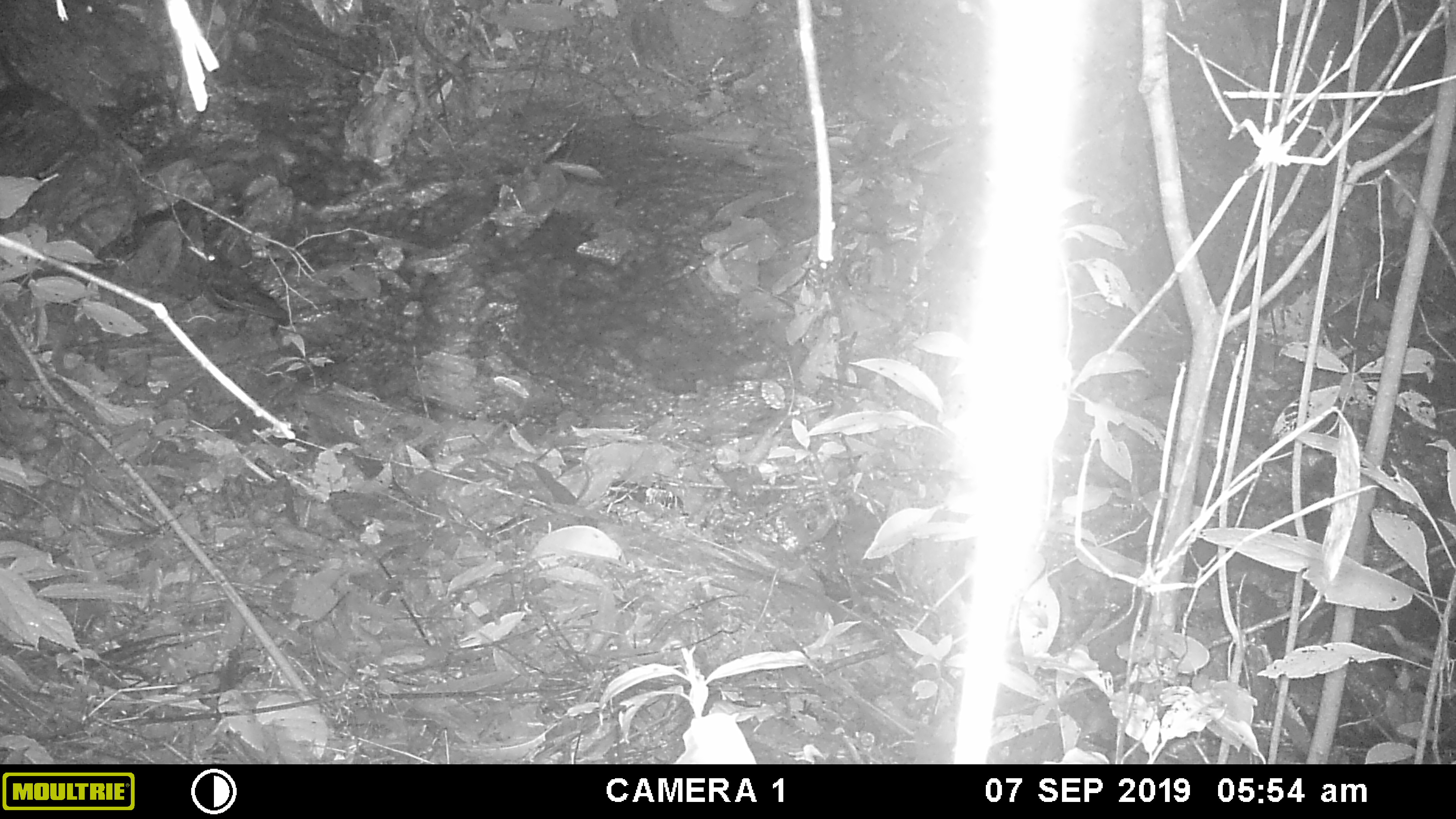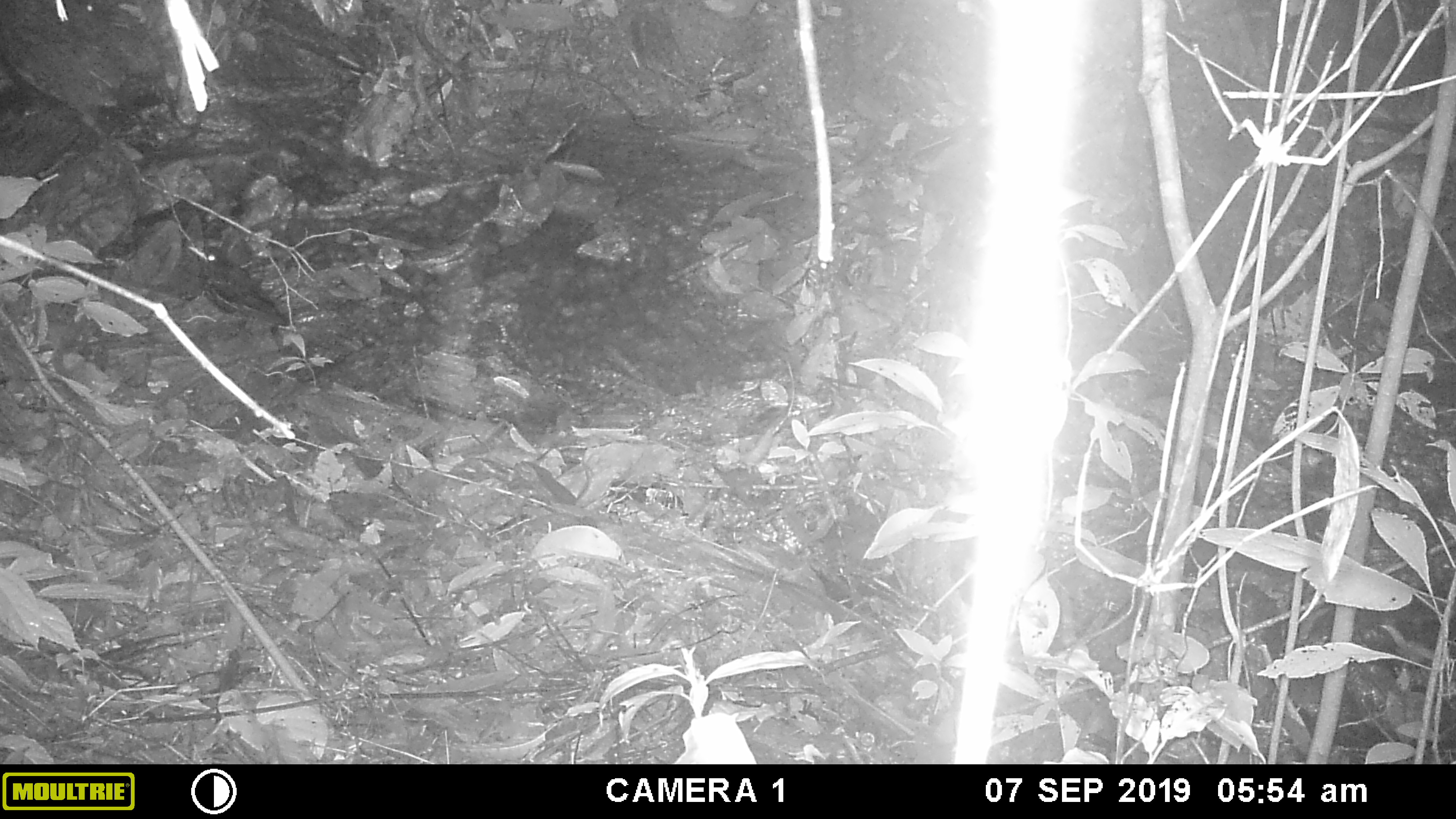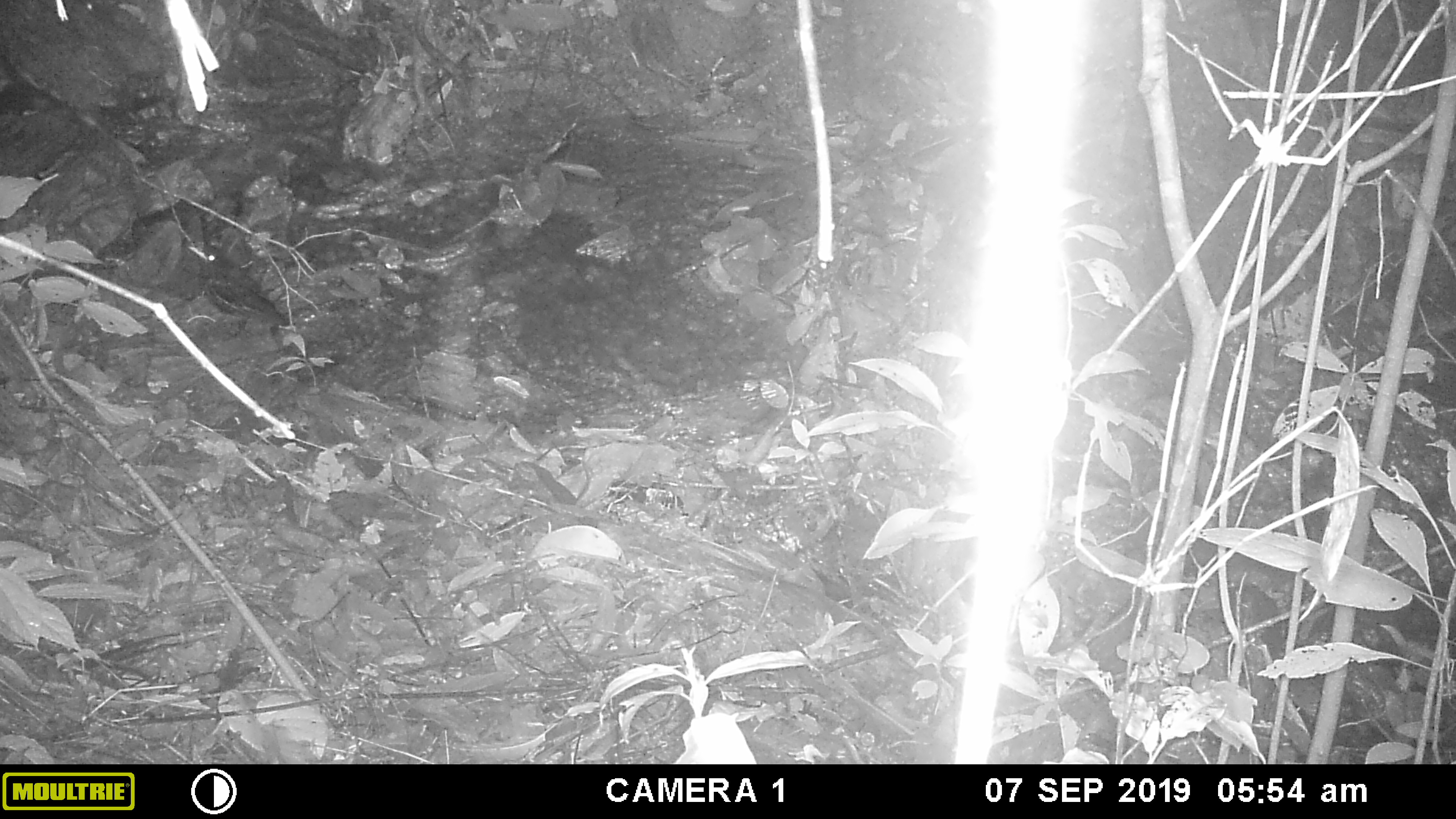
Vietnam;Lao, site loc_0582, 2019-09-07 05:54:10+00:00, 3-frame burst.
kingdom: Animalia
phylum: Chordata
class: Aves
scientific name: Aves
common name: bird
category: unidentified bird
Unidentified bird (bird) (Aves). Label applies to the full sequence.